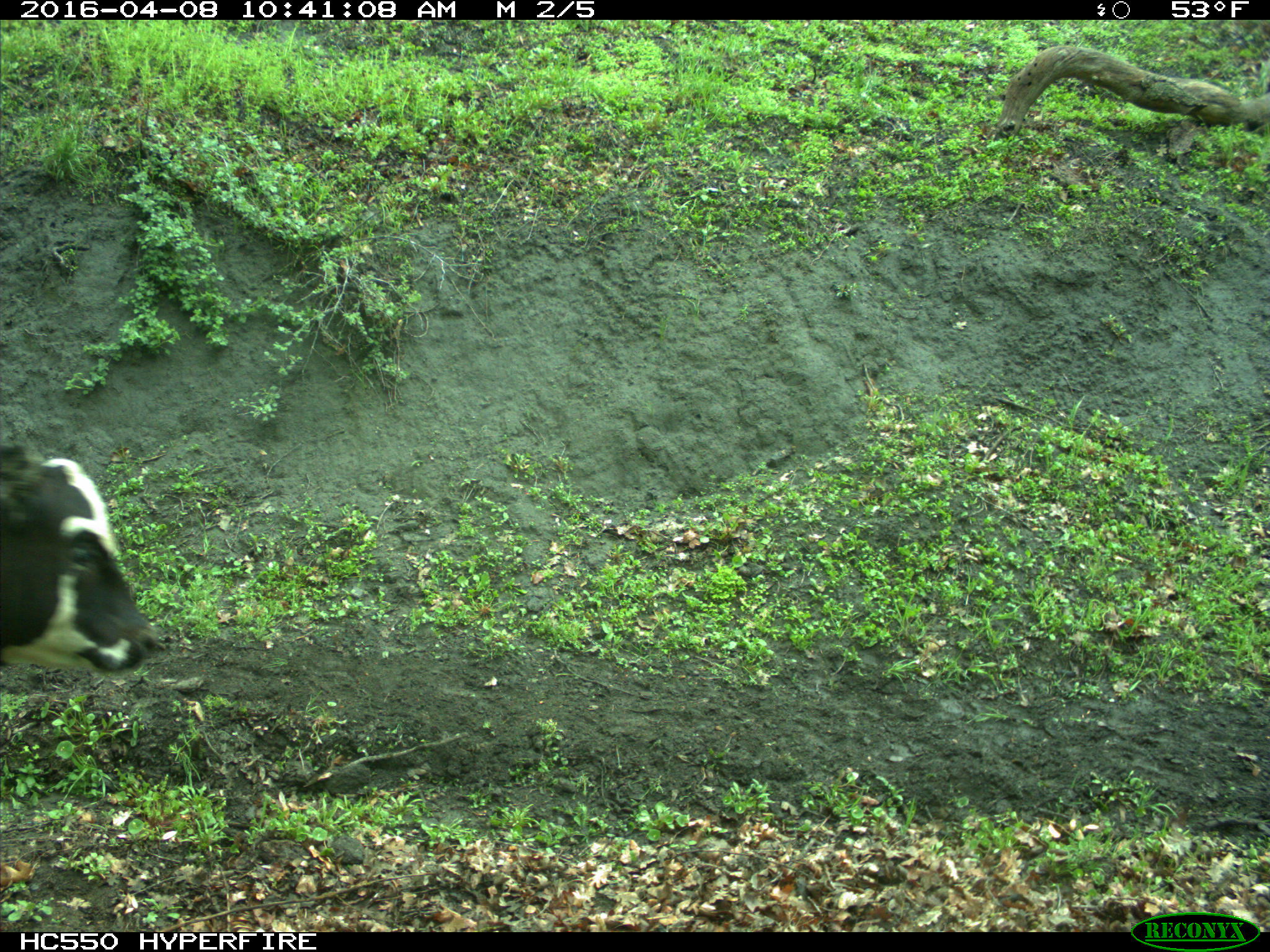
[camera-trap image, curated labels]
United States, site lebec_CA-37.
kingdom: Animalia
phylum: Chordata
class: Mammalia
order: Artiodactyla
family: Bovidae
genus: Bos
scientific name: Bos taurus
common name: domestic cow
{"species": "Bos taurus (domestic cow)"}